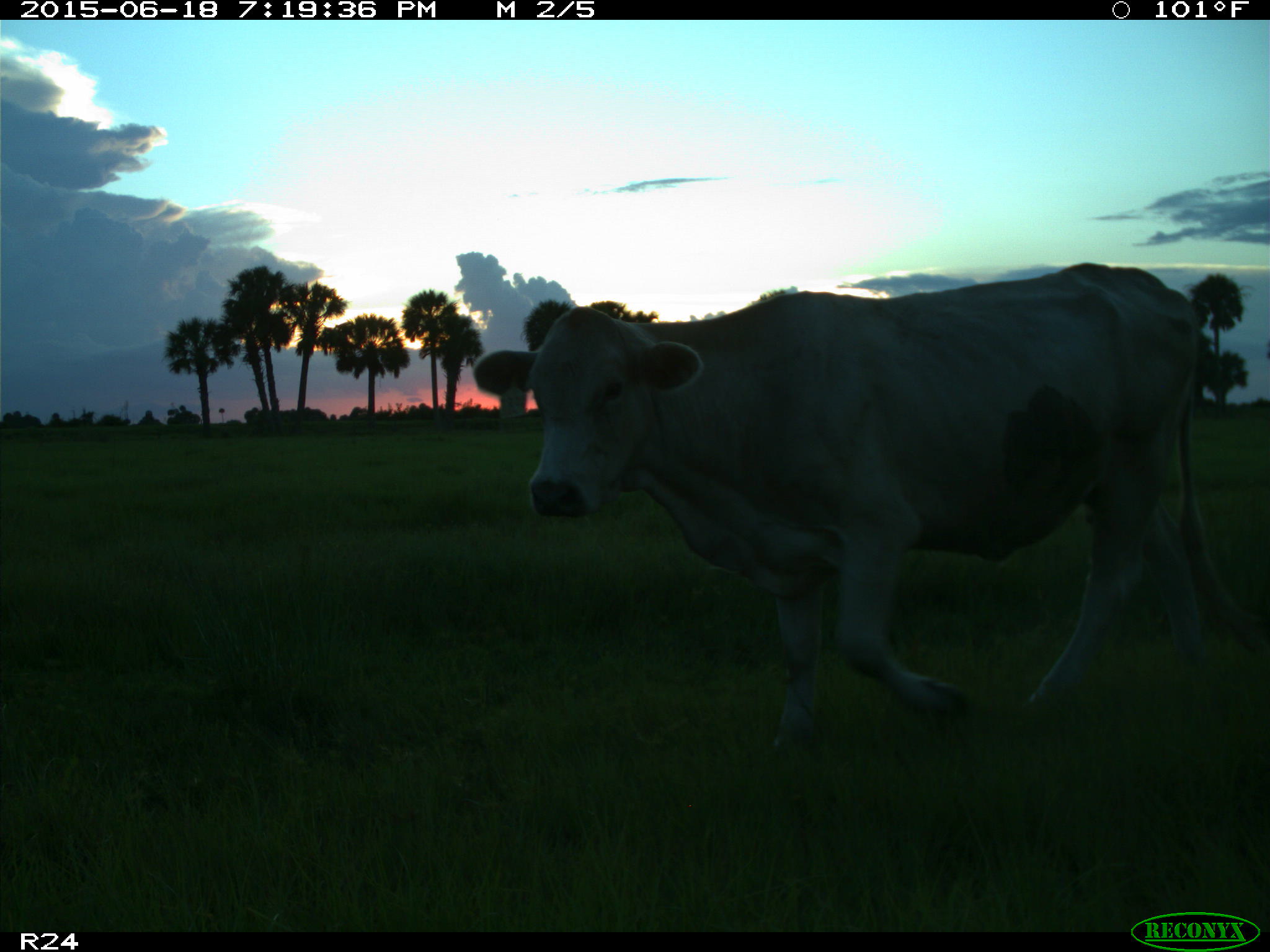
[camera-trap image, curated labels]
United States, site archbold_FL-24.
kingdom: Animalia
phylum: Chordata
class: Mammalia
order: Artiodactyla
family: Bovidae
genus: Bos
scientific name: Bos taurus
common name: domestic cow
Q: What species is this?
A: Bos taurus (domestic cow).